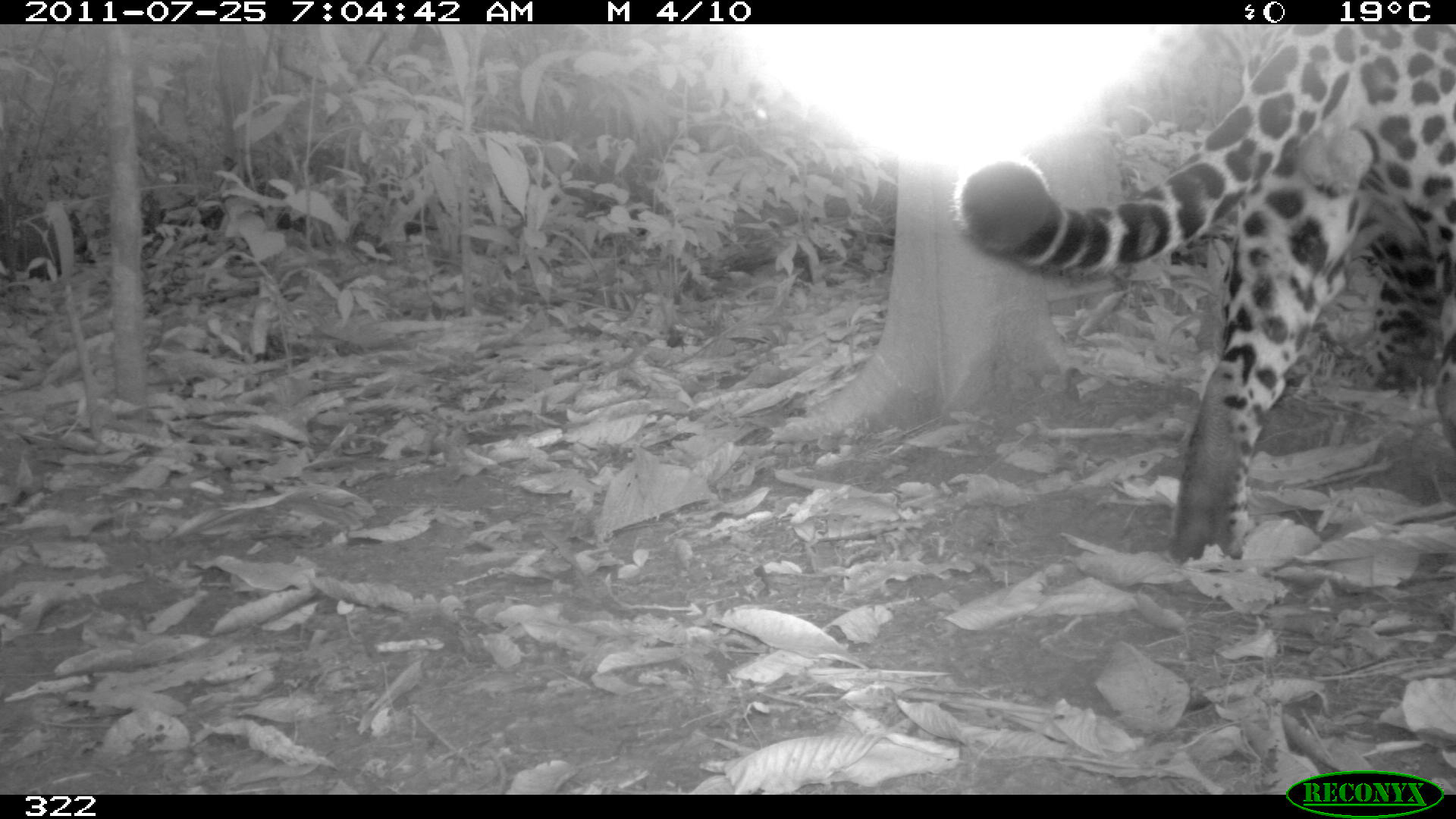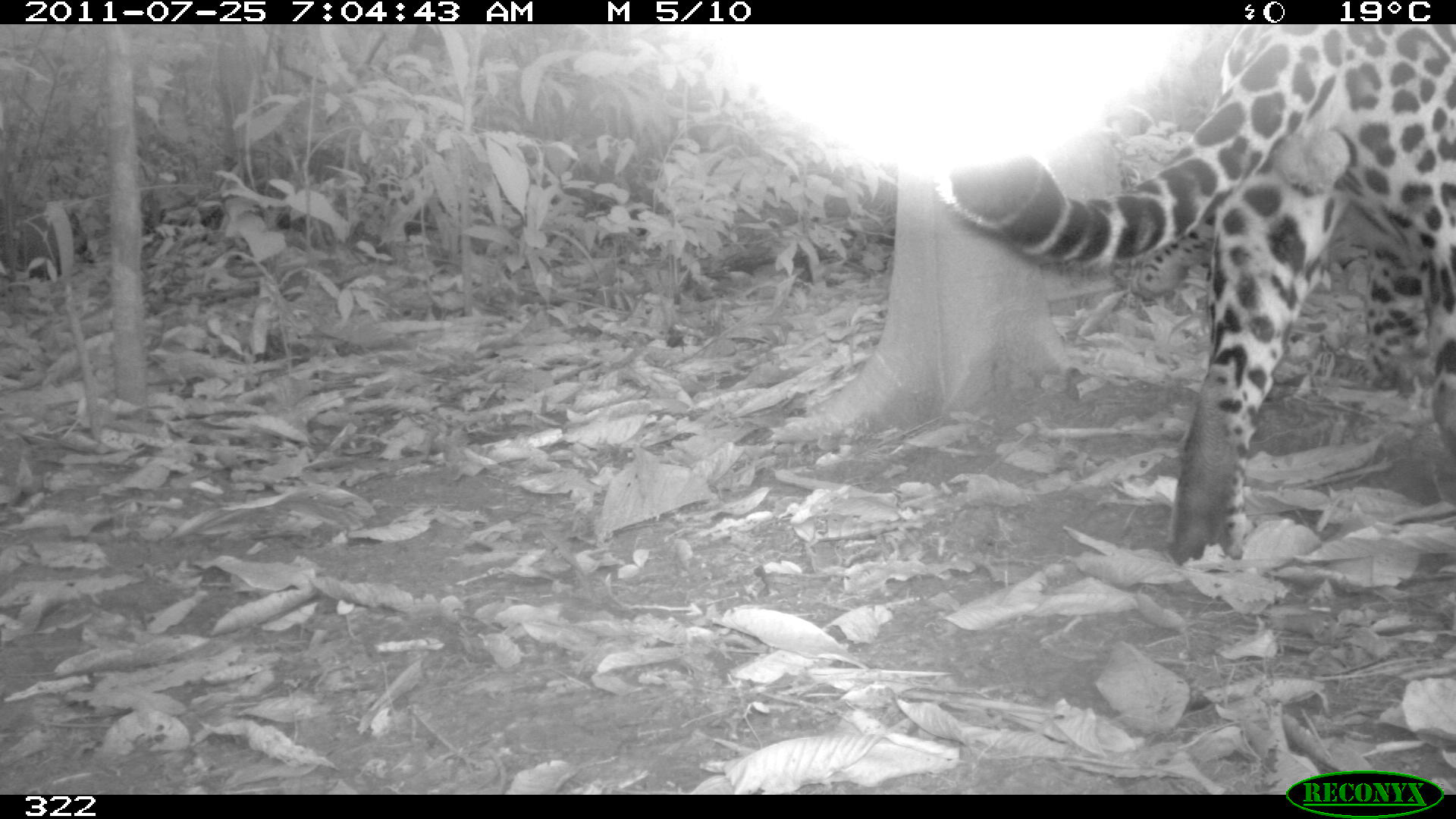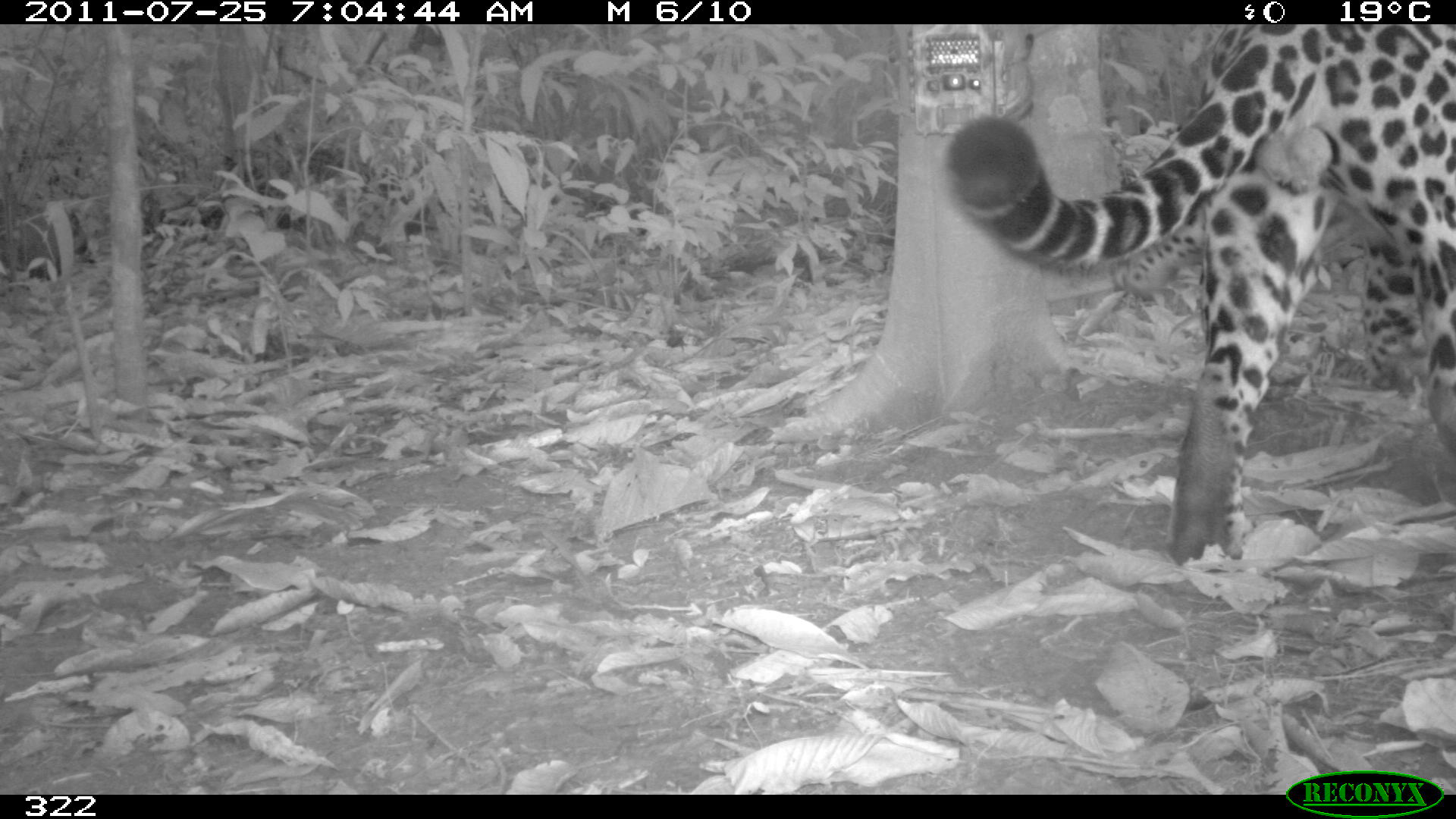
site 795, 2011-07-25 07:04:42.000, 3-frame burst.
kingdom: Animalia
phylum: Chordata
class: Mammalia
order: Carnivora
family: Felidae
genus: Panthera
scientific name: Panthera onca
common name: jaguar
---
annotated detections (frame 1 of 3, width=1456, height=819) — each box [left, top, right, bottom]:
panthera onca: [949, 23, 1456, 573]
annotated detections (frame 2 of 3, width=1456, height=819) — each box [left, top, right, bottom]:
panthera onca: [946, 23, 1456, 566]